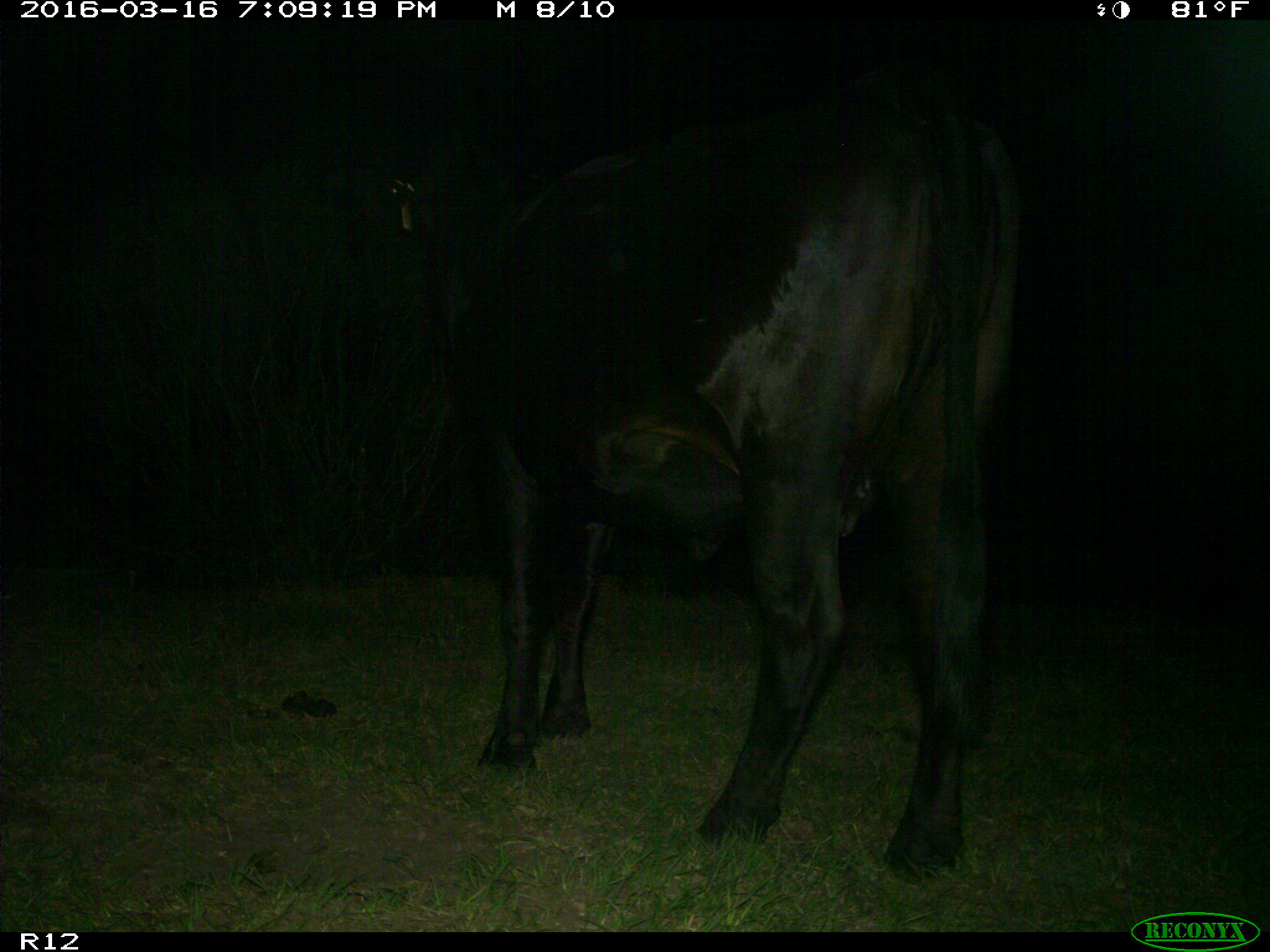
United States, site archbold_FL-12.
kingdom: Animalia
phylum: Chordata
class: Mammalia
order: Artiodactyla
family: Bovidae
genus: Bos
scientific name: Bos taurus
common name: domestic cow